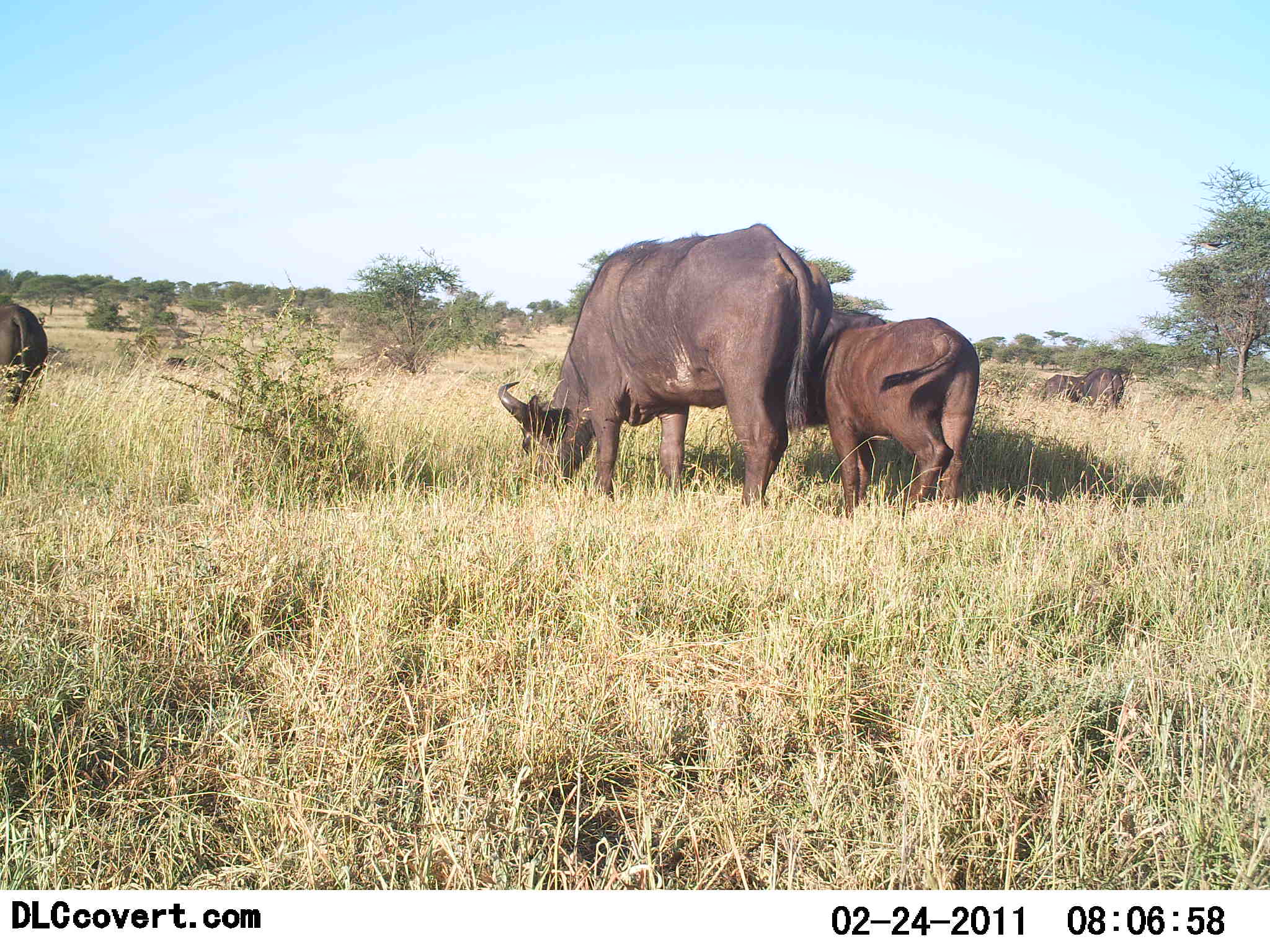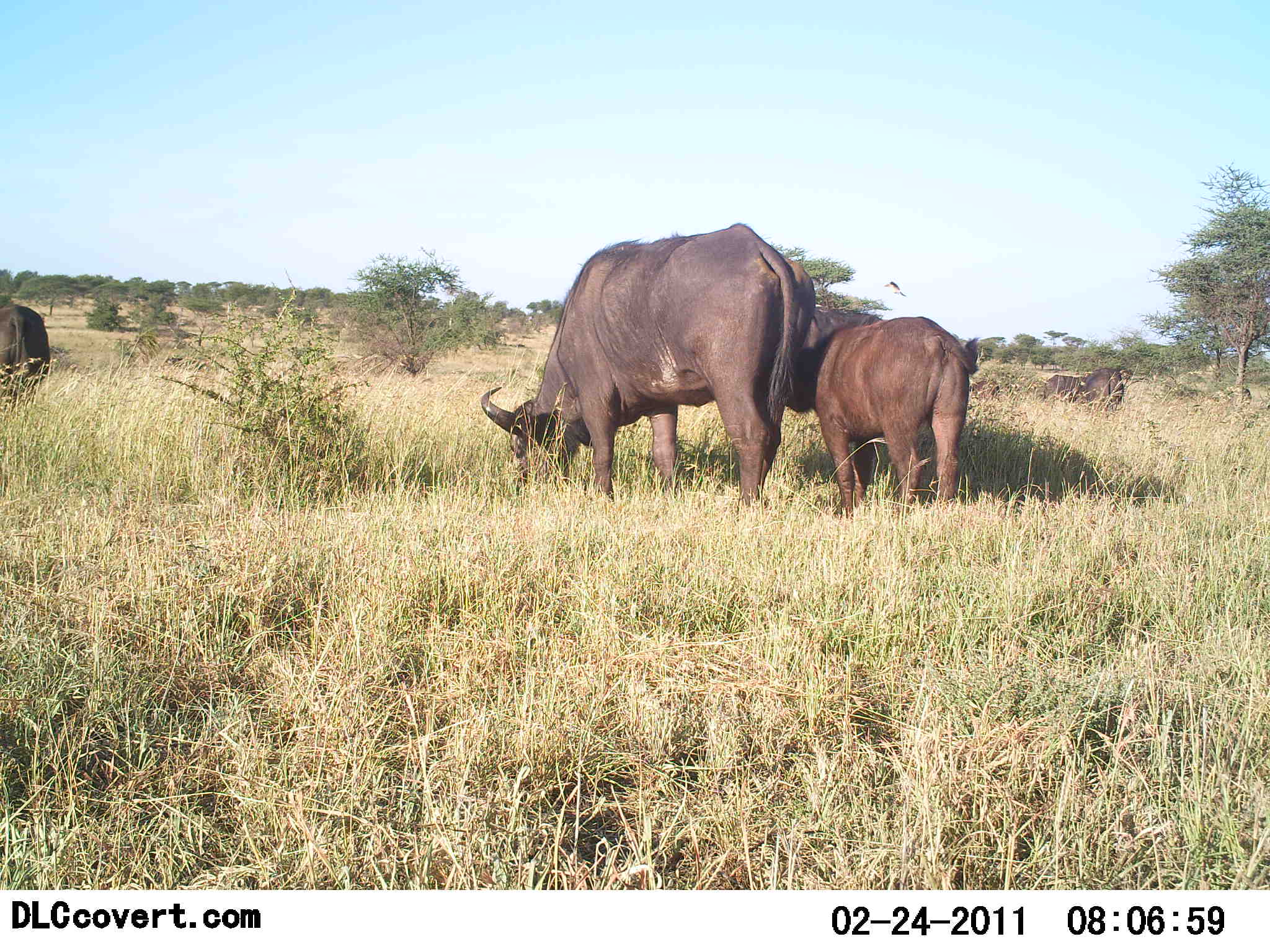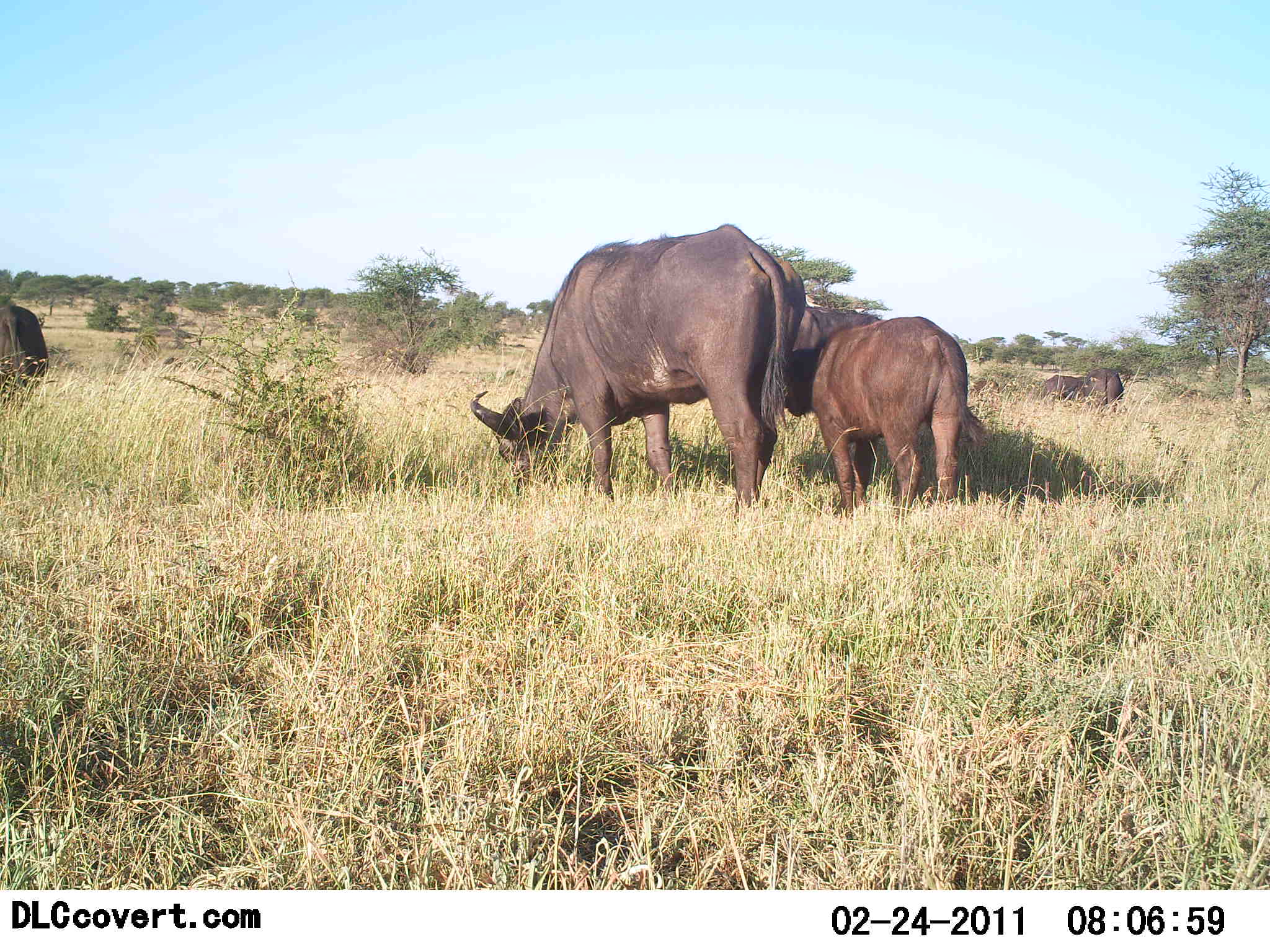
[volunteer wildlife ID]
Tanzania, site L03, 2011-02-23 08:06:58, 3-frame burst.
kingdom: Animalia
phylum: Chordata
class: Mammalia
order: Artiodactyla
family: Bovidae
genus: Syncerus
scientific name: Syncerus caffer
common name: cape buffalo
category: buffalo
Buffalo (cape buffalo) (Syncerus caffer), count 4. Behavior (volunteer vote fractions): standing 45%, resting 0%, moving 9%, interacting 0%. Young present (vote fraction): 100%. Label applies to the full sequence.